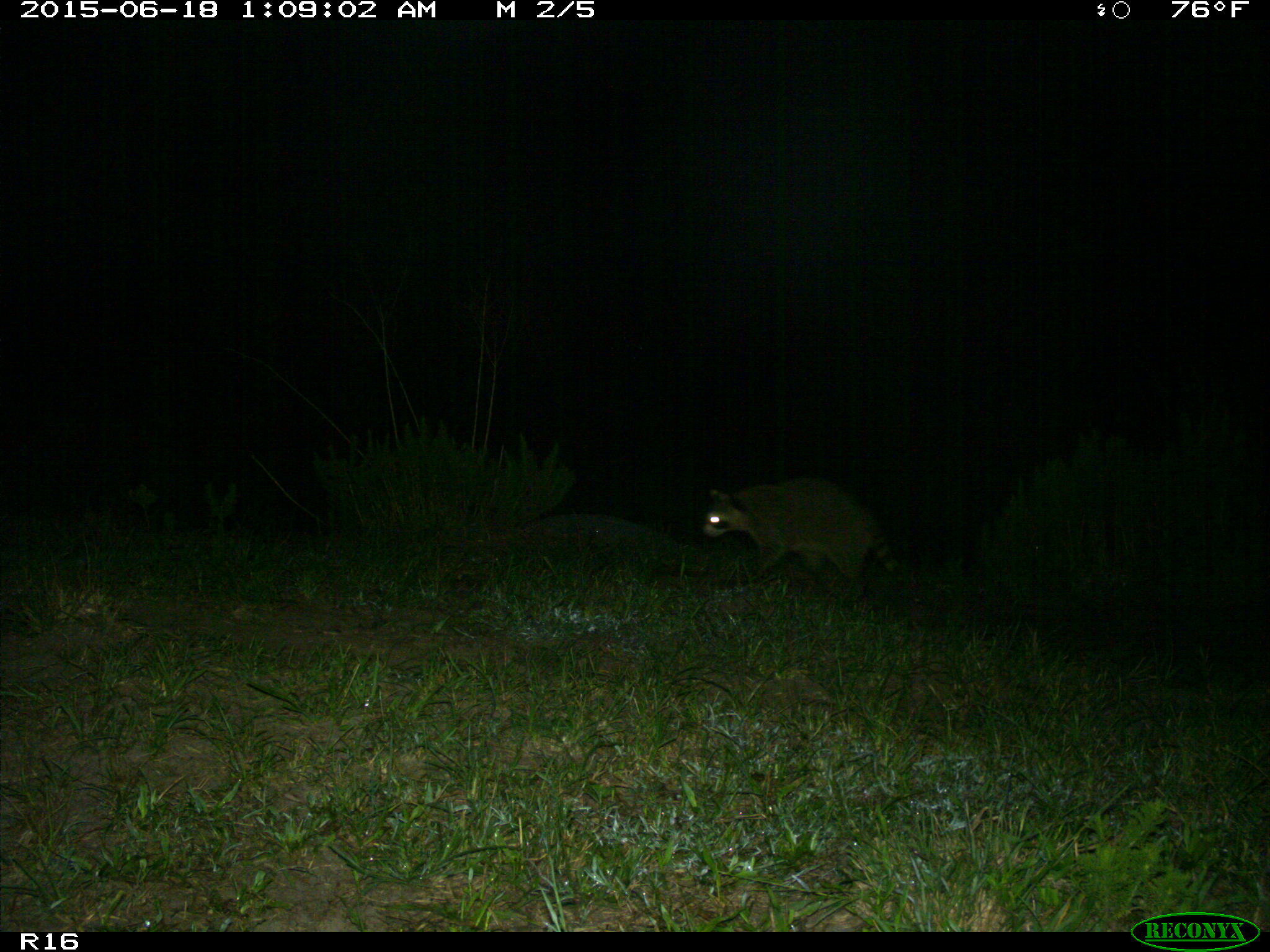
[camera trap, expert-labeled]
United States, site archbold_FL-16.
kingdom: Animalia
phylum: Chordata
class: Mammalia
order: Carnivora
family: Procyonidae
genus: Procyon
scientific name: Procyon lotor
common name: common raccoon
Procyon lotor (common raccoon).